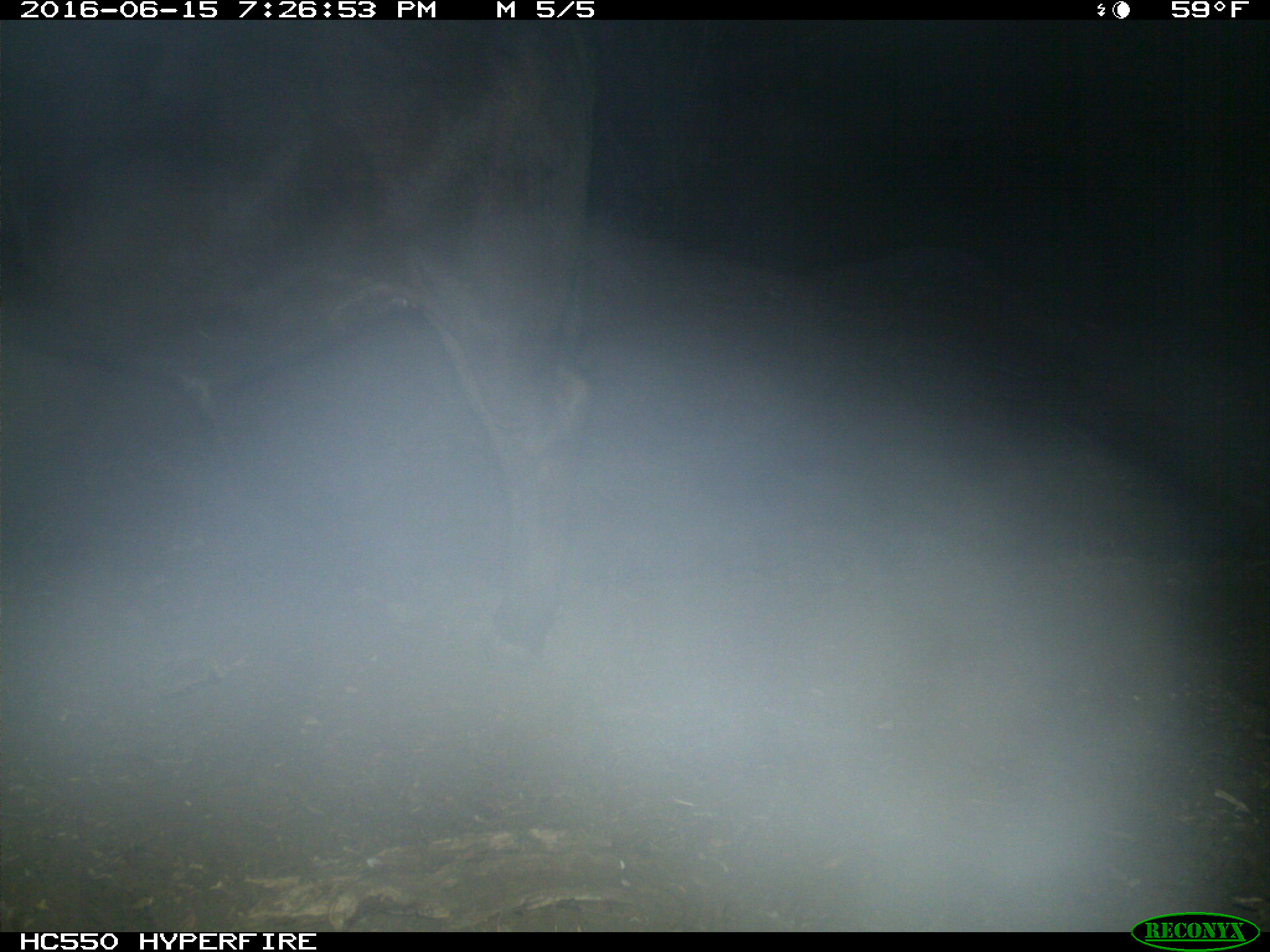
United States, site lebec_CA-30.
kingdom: Animalia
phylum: Chordata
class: Mammalia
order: Artiodactyla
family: Bovidae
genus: Bos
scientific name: Bos taurus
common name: domestic cow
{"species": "Bos taurus (domestic cow)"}